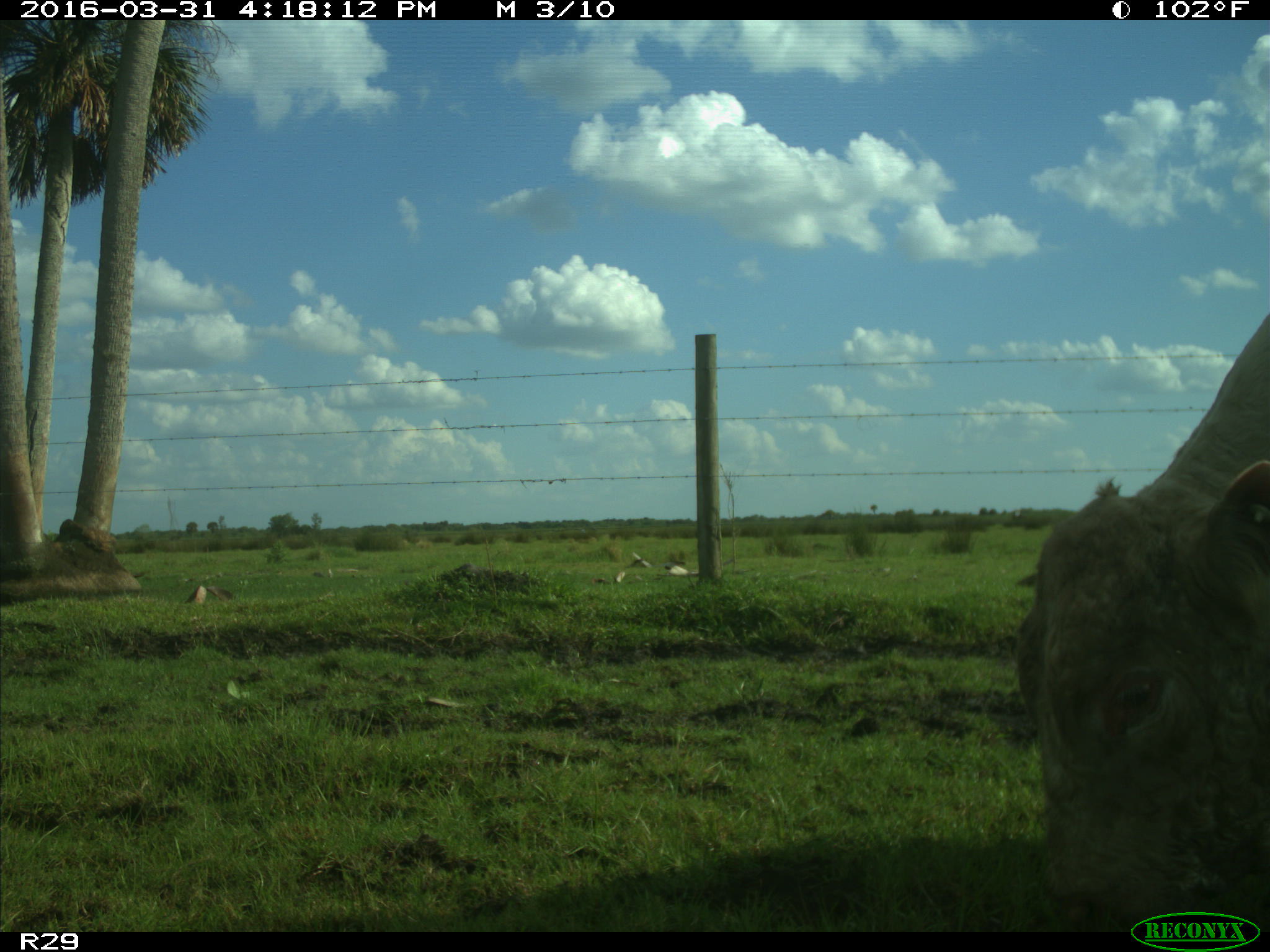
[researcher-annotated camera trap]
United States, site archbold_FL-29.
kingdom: Animalia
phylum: Chordata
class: Mammalia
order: Artiodactyla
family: Bovidae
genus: Bos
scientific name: Bos taurus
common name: domestic cow